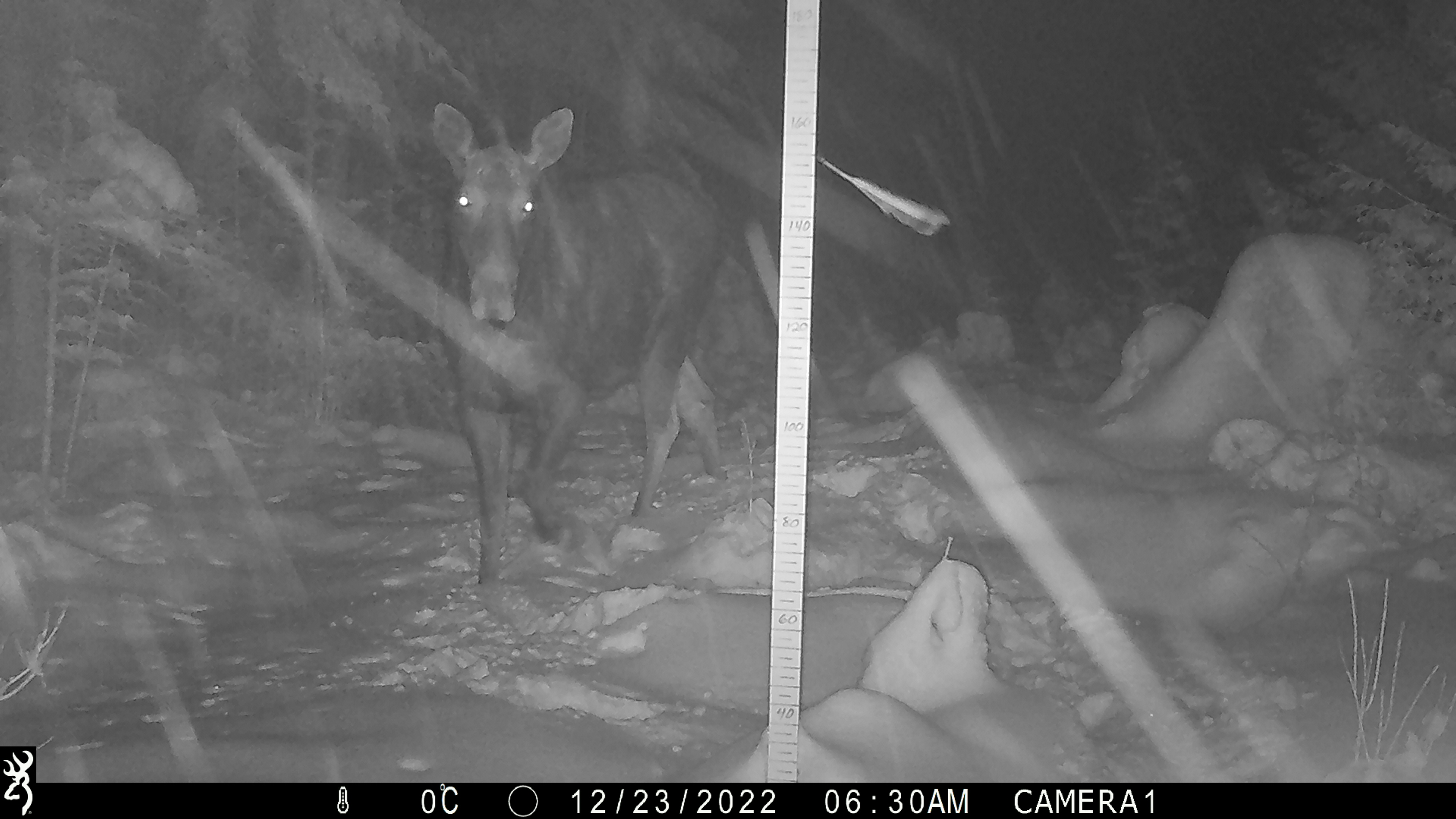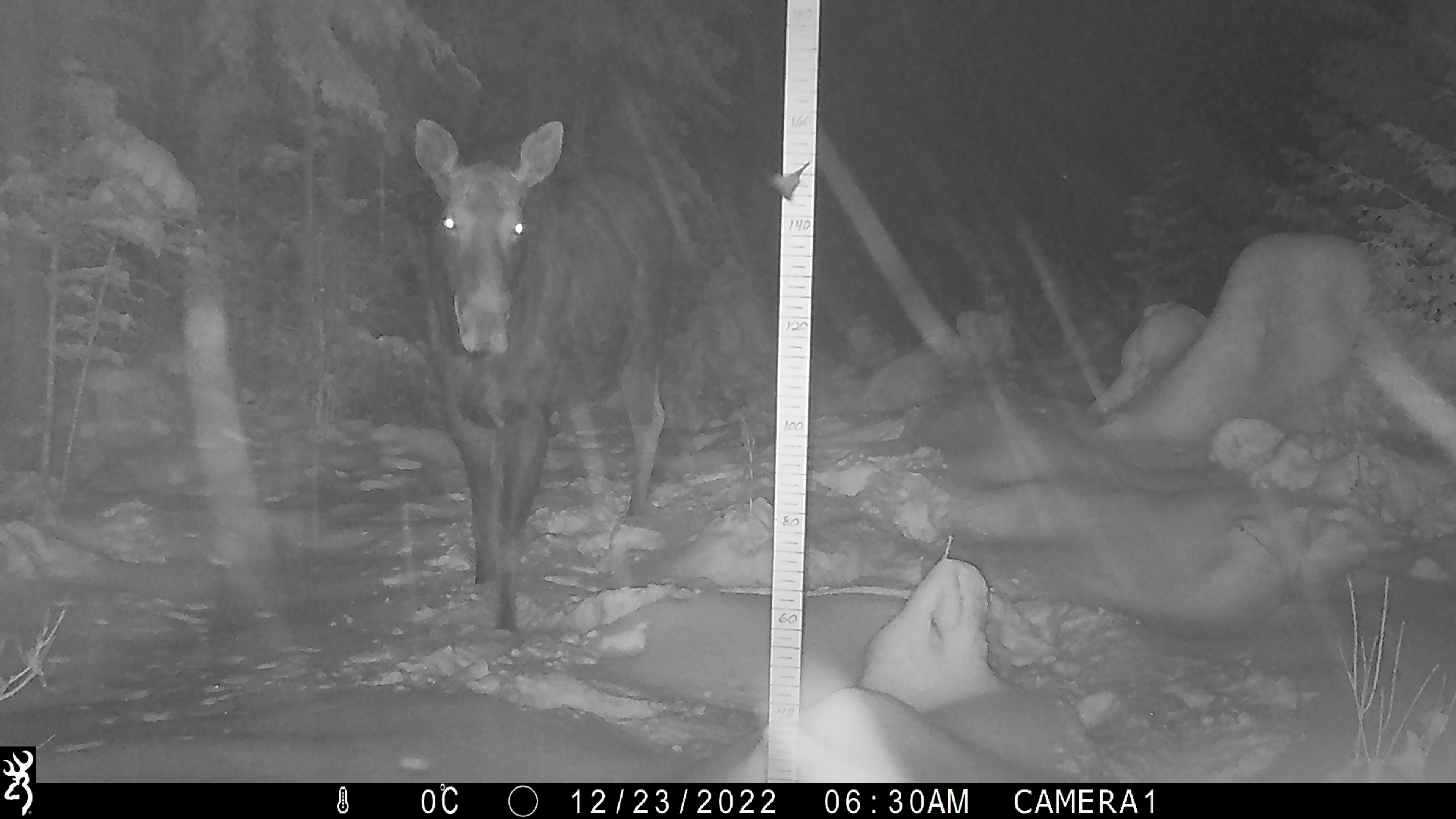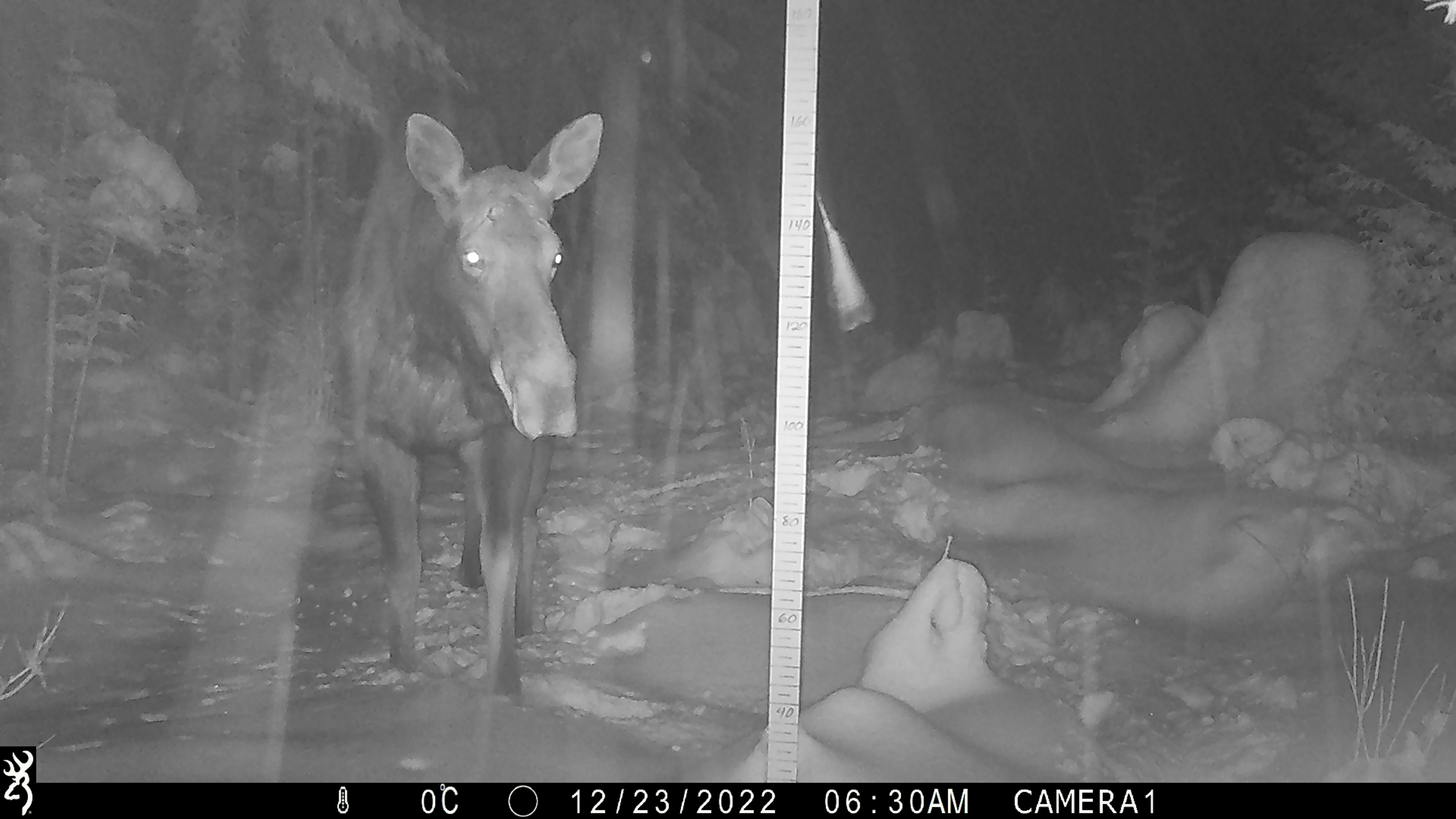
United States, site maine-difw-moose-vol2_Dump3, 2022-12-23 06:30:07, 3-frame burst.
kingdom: Animalia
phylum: Chordata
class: Mammalia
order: Artiodactyla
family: Cervidae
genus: Alces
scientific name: Alces alces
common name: moose